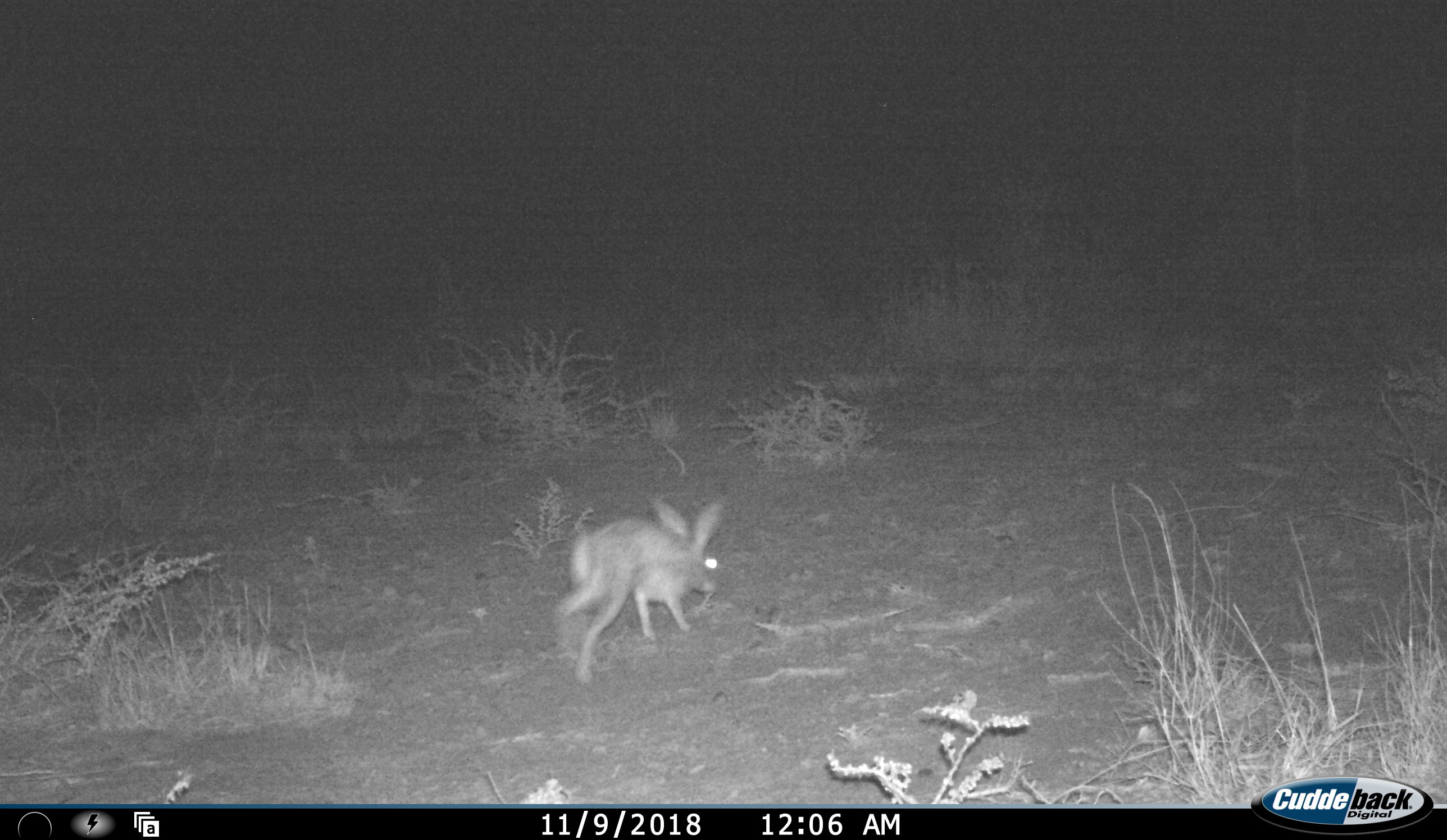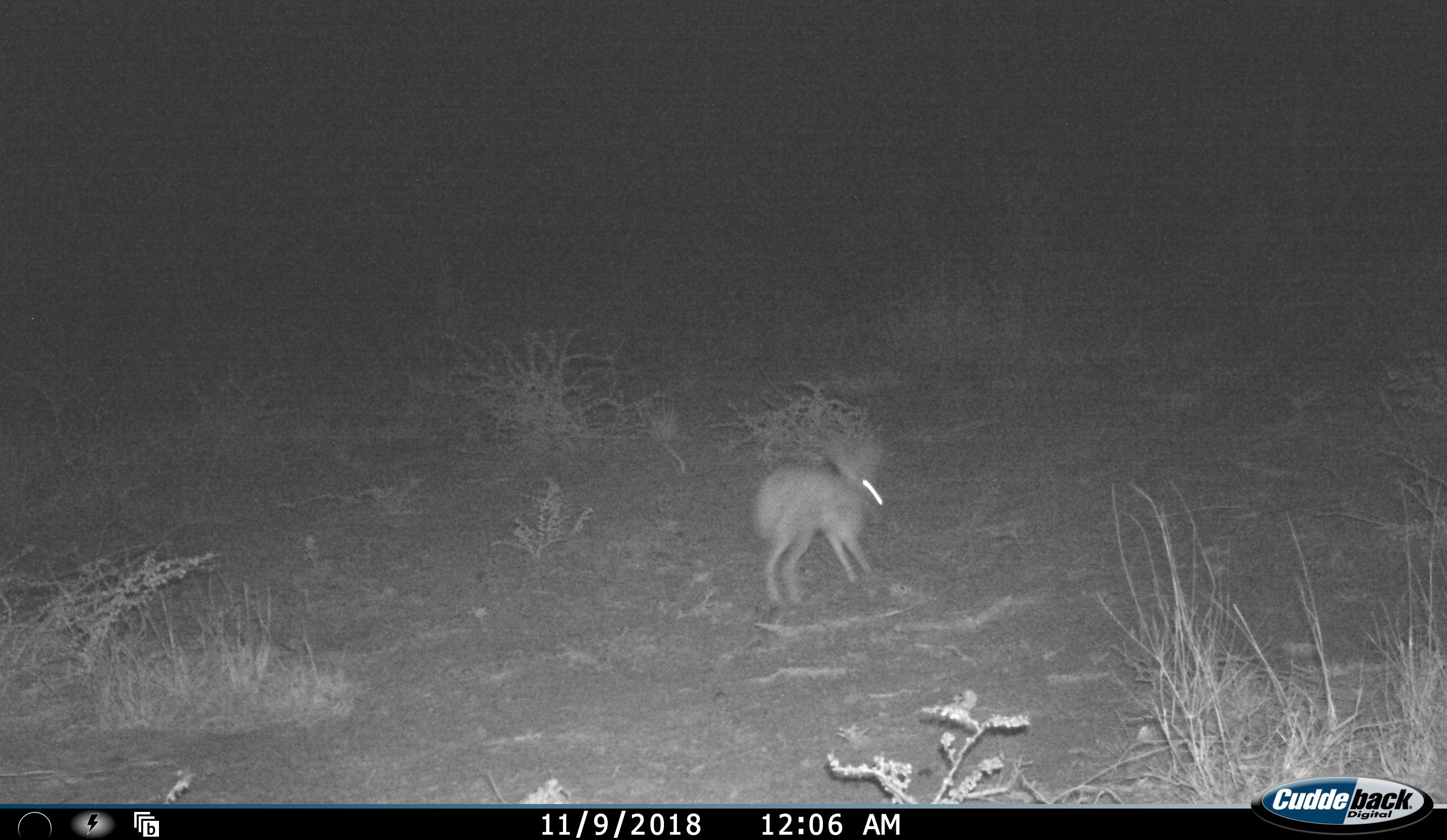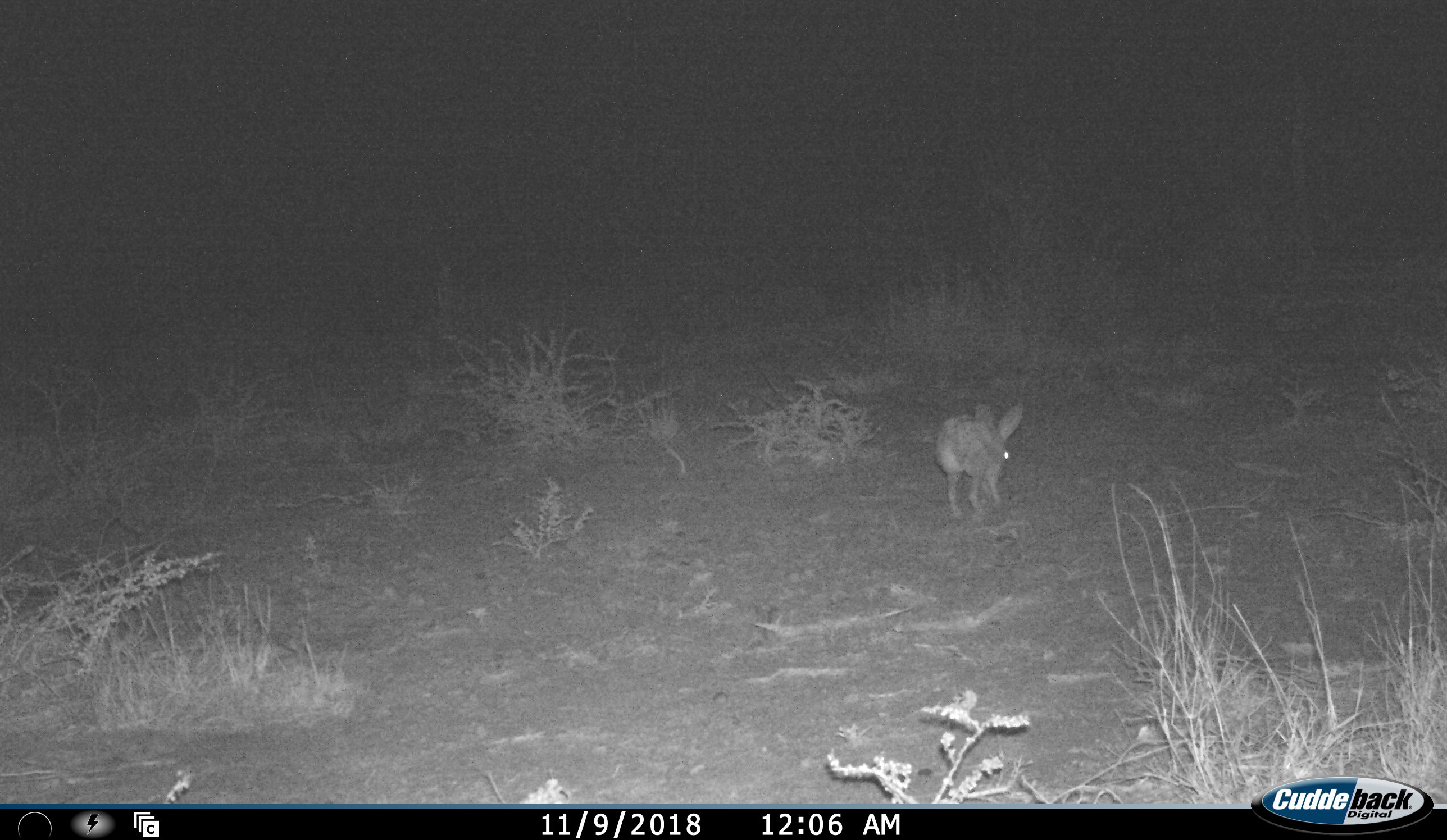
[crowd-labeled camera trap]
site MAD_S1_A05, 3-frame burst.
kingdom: Animalia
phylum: Chordata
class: Mammalia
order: Carnivora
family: Herpestidae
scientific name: Herpestidae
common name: mongoose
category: mongooseunknown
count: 1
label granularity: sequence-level